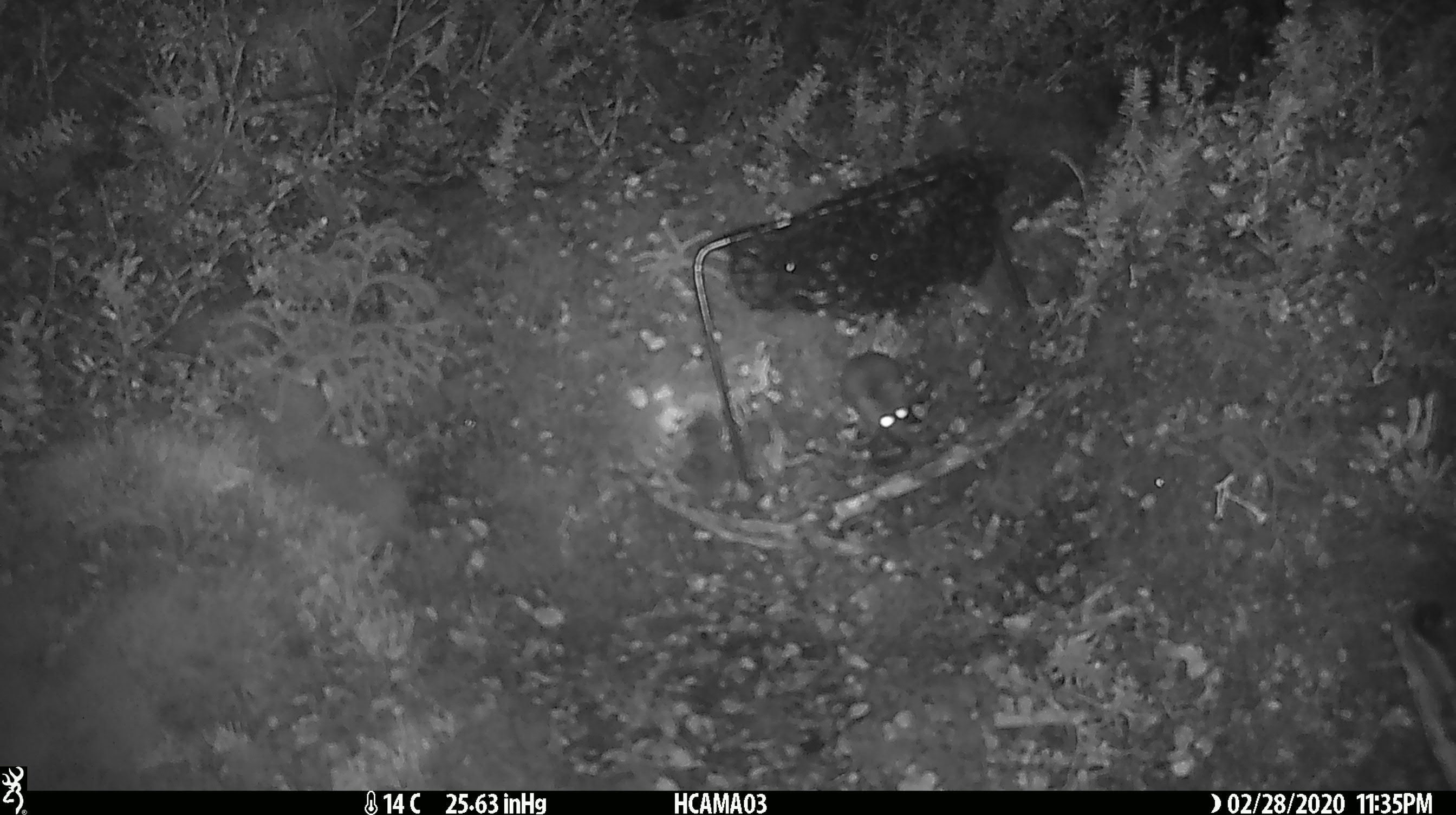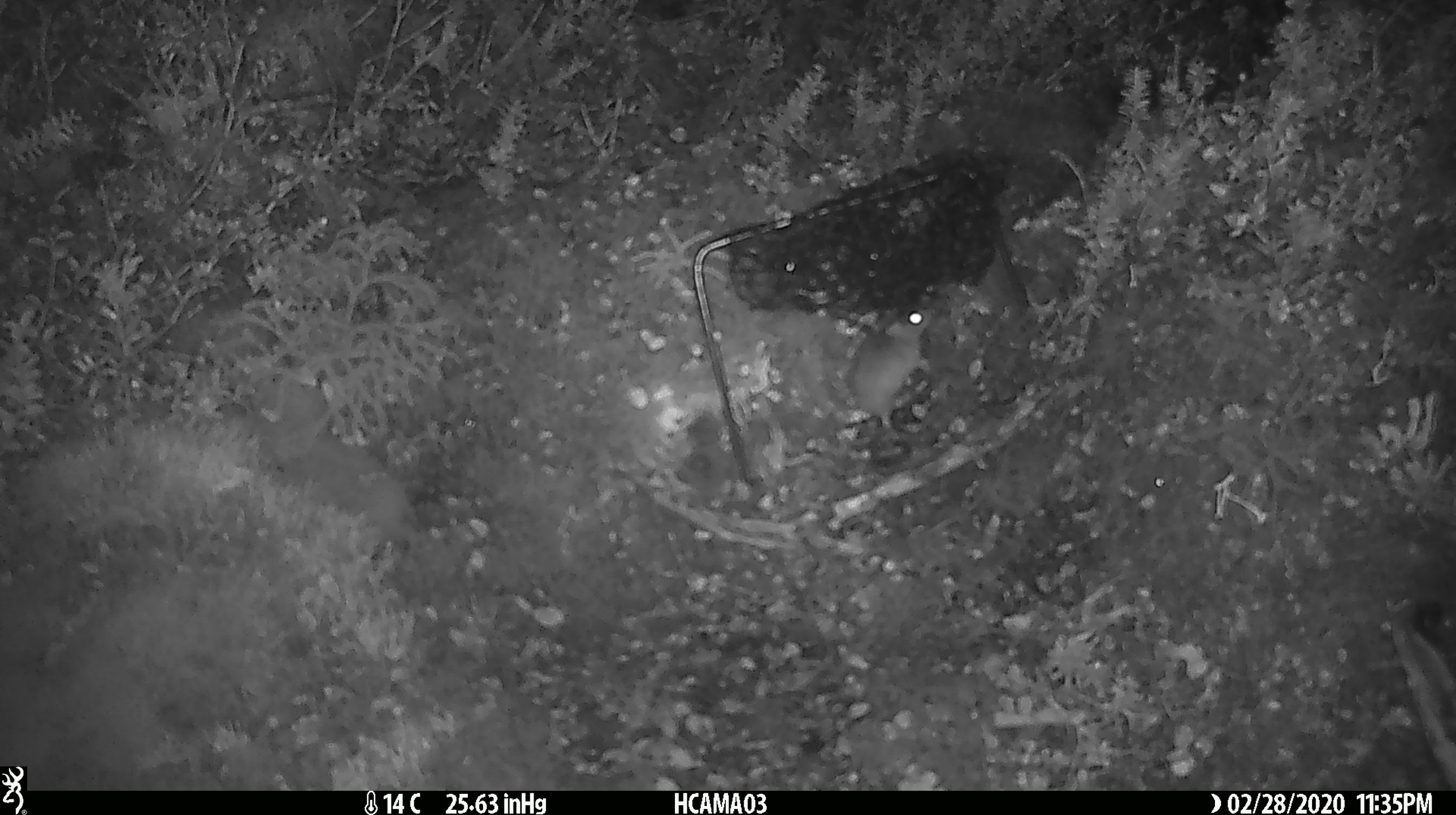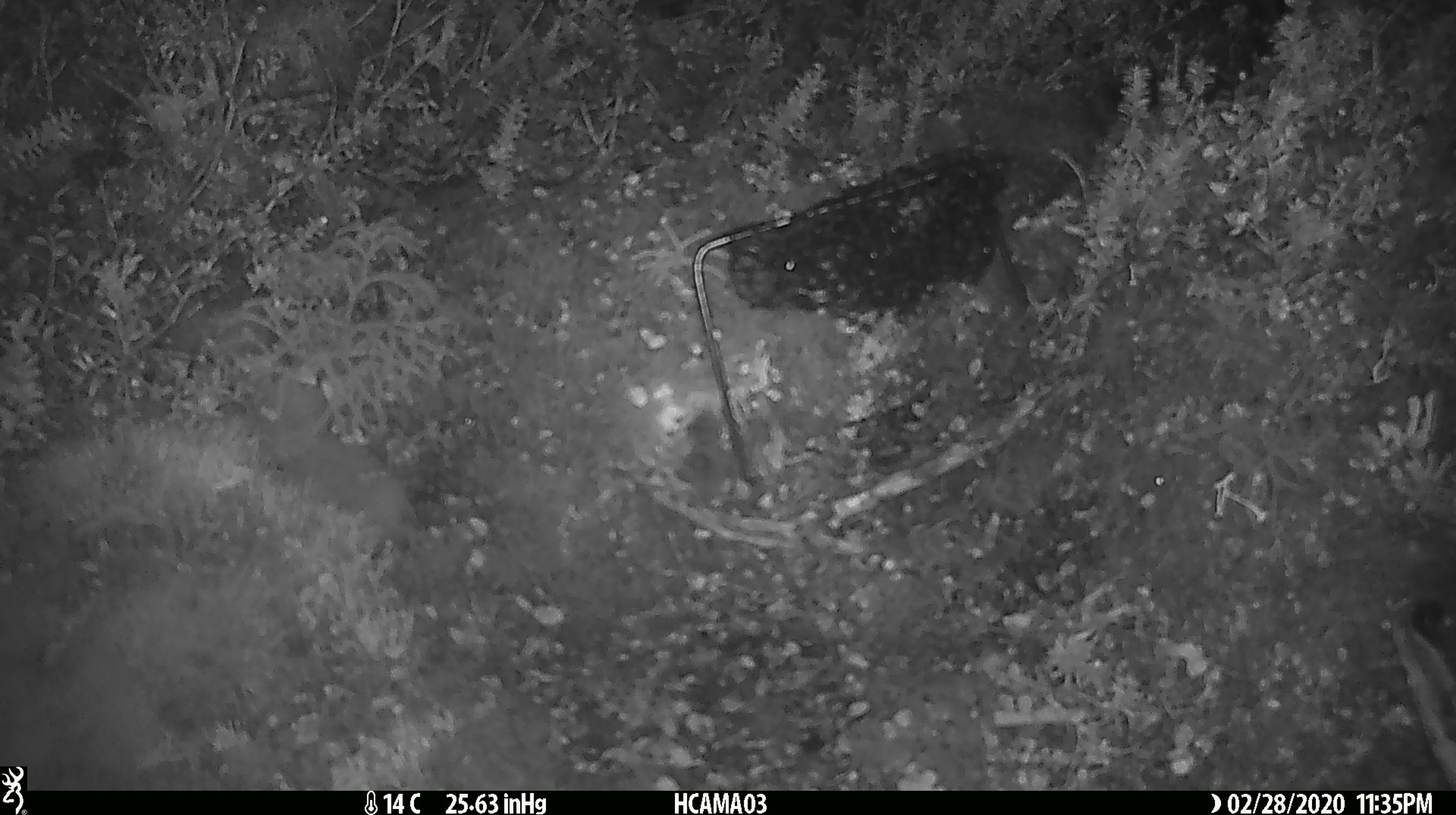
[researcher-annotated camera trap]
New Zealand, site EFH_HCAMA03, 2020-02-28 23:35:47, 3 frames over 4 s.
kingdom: Animalia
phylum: Chordata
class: Mammalia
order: Rodentia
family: Muridae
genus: Mus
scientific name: Mus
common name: mouse